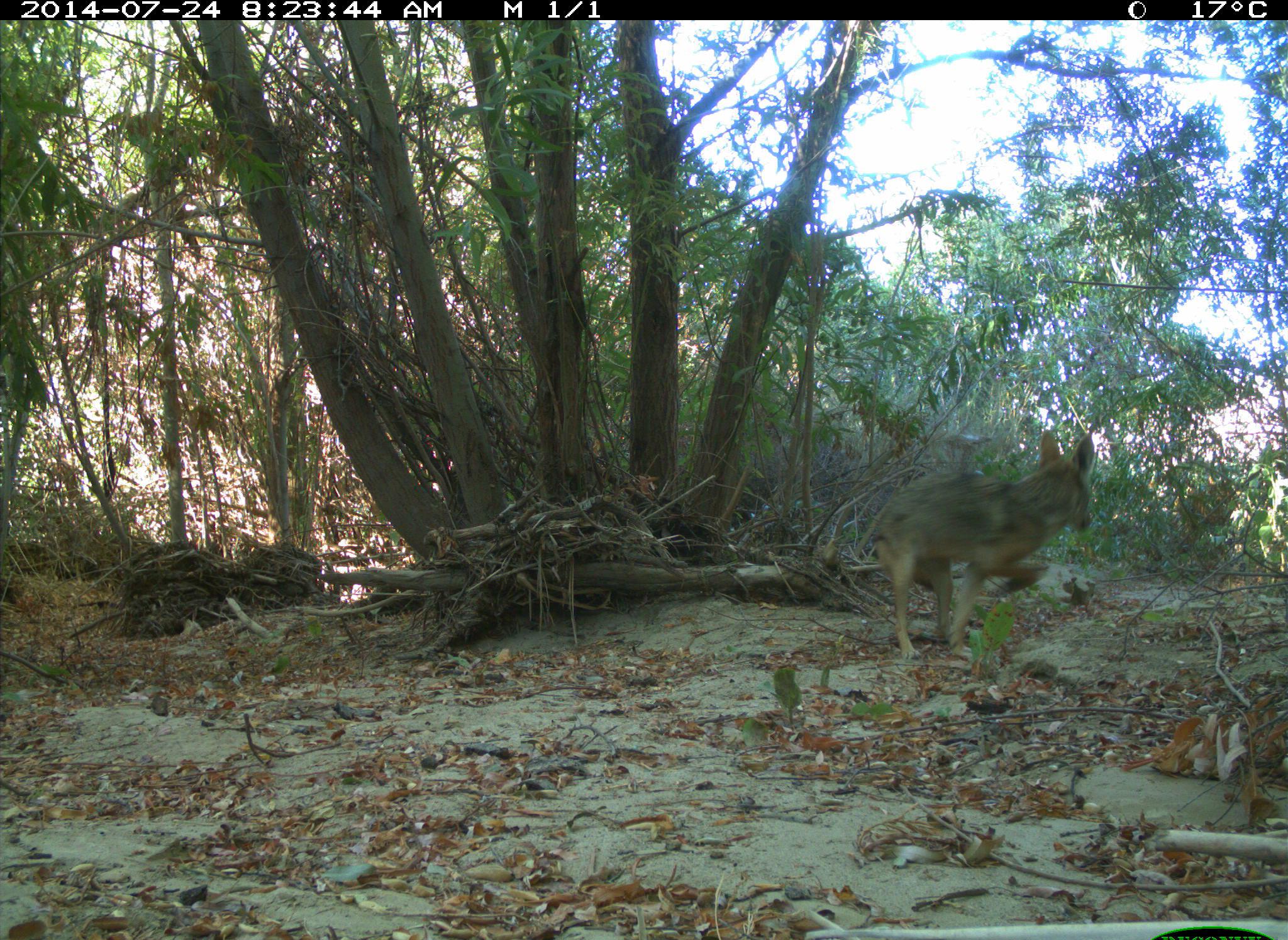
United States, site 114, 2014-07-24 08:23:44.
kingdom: Animalia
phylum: Chordata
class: Mammalia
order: Carnivora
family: Canidae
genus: Canis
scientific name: Canis latrans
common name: coyote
Coyote (Canis latrans).